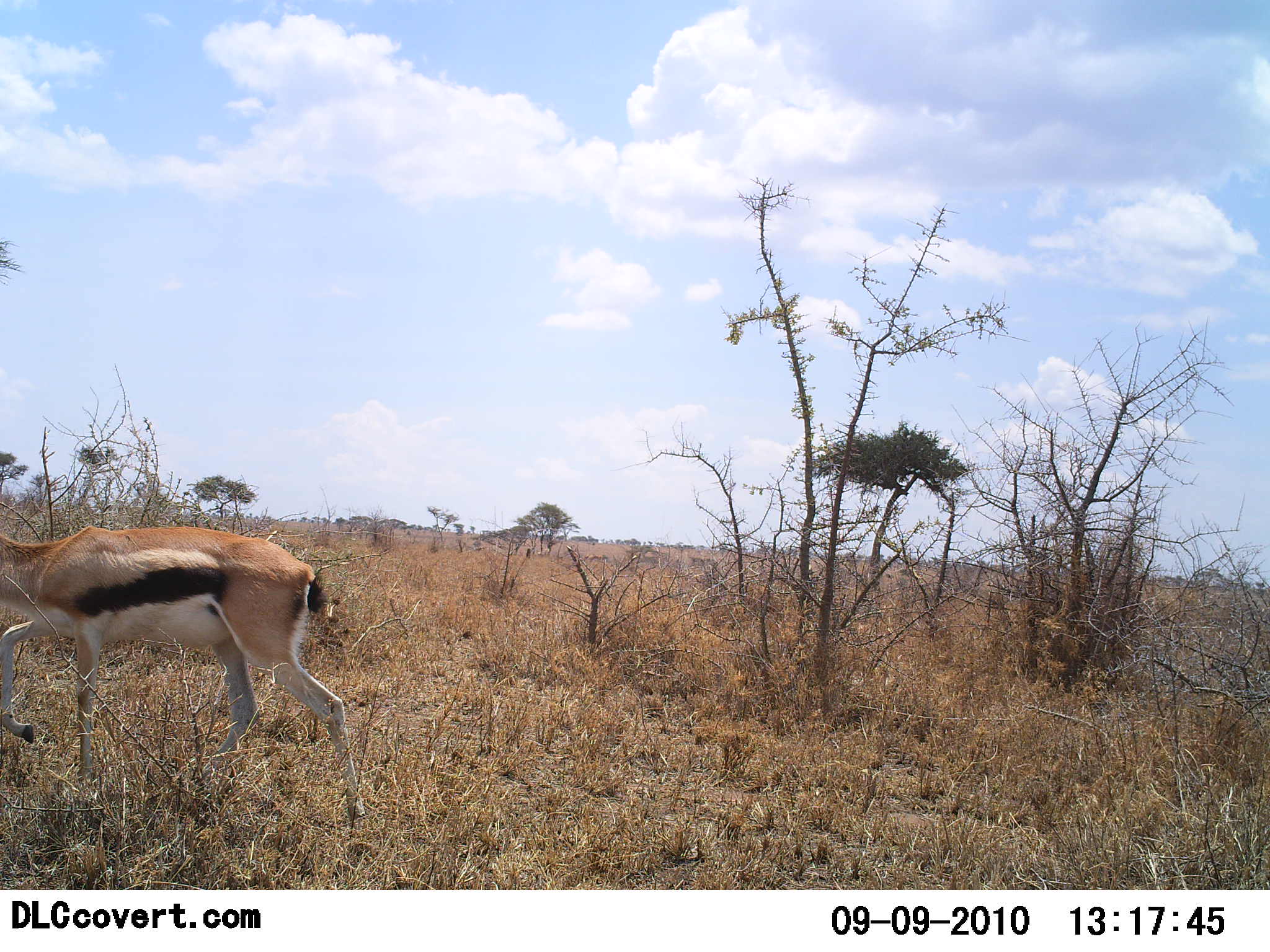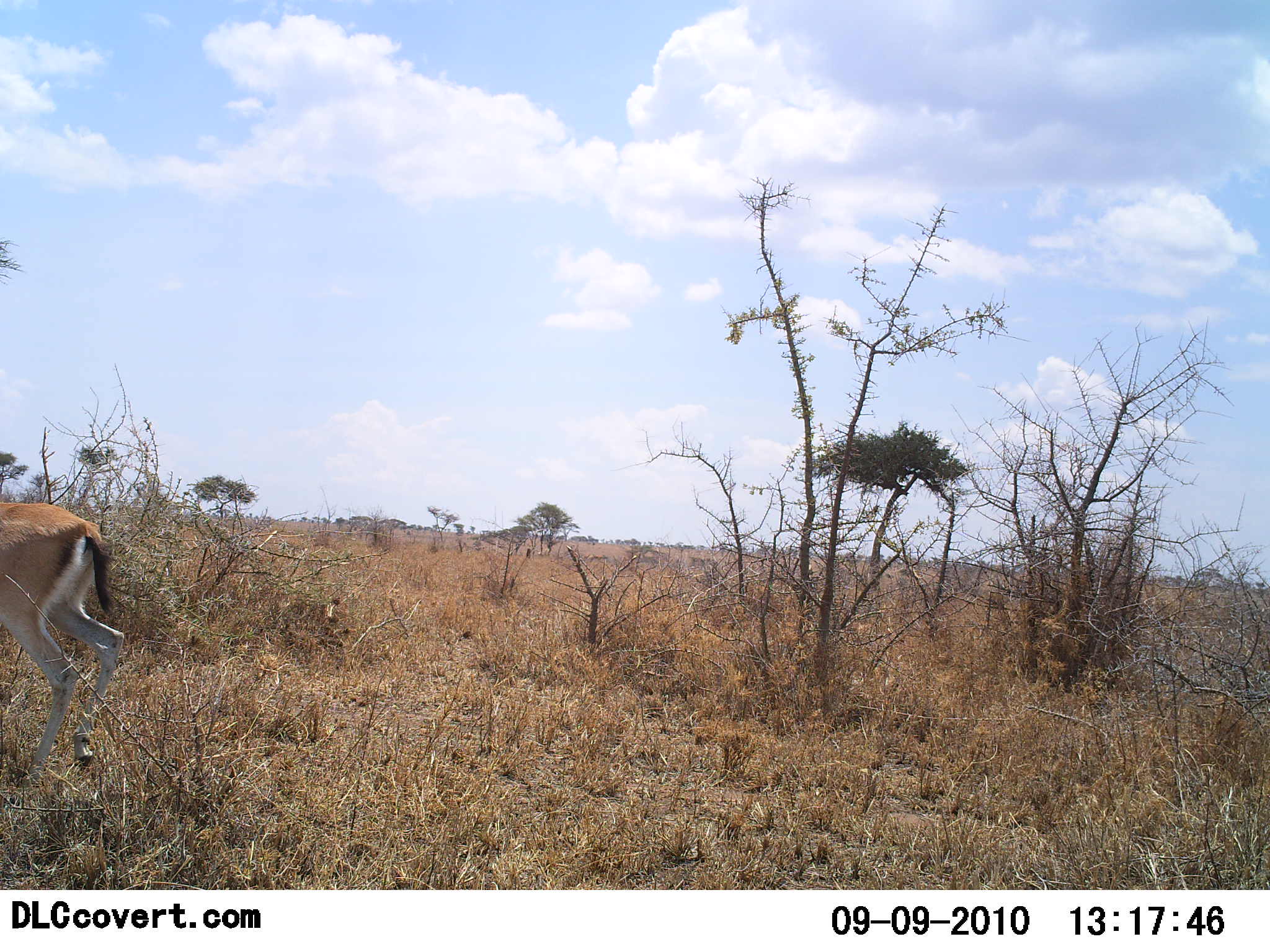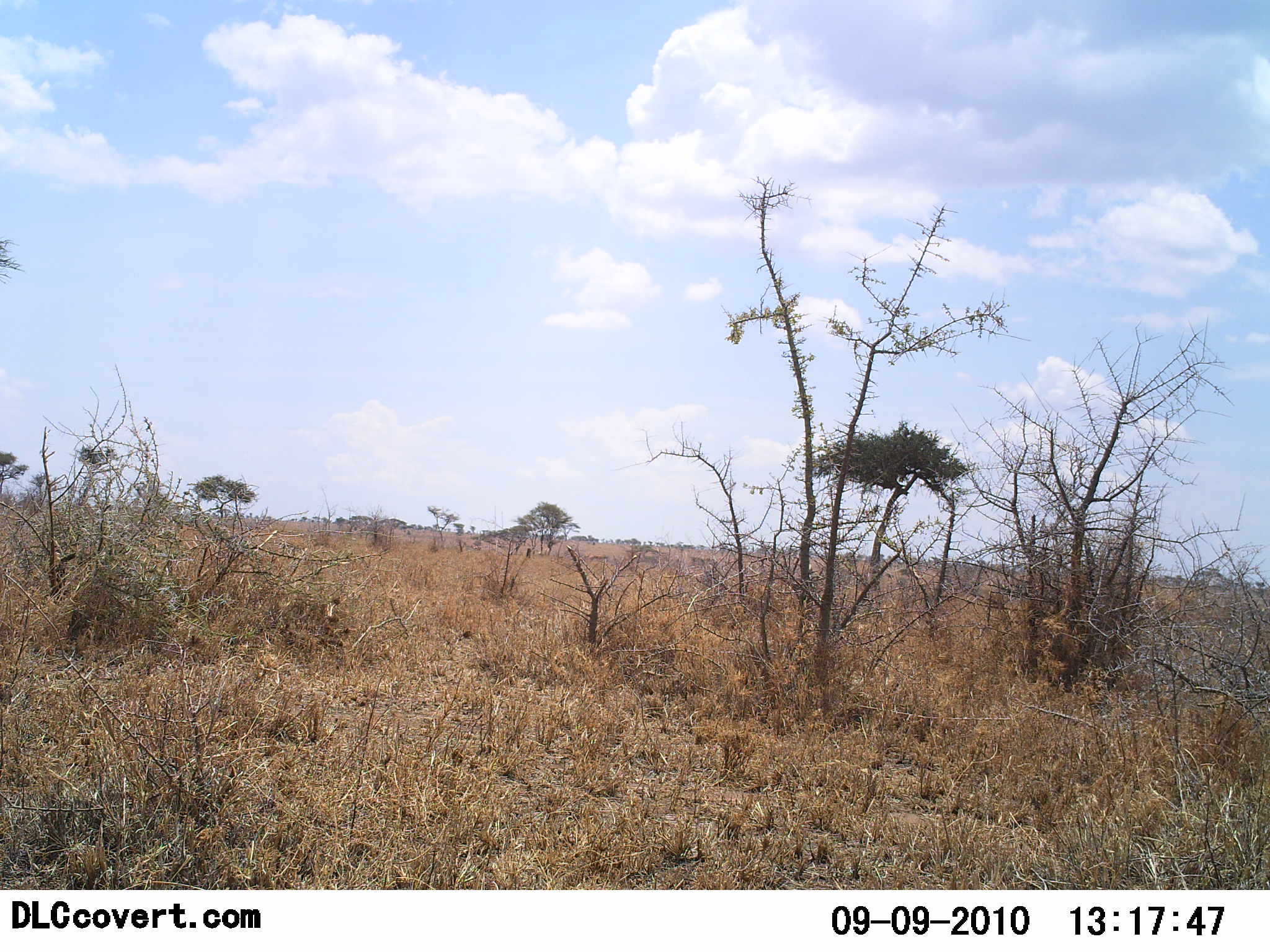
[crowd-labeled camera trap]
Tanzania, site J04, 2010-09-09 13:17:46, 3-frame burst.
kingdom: Animalia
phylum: Chordata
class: Mammalia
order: Artiodactyla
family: Bovidae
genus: Eudorcas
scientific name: Eudorcas thomsonii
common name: thomson's gazelle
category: gazellethomsons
Gazellethomsons (thomson's gazelle) (Eudorcas thomsonii), count 1. Behavior (volunteer vote fractions): standing 6%, resting 0%, moving 100%, interacting 0%. Young present (vote fraction): 0%. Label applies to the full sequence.